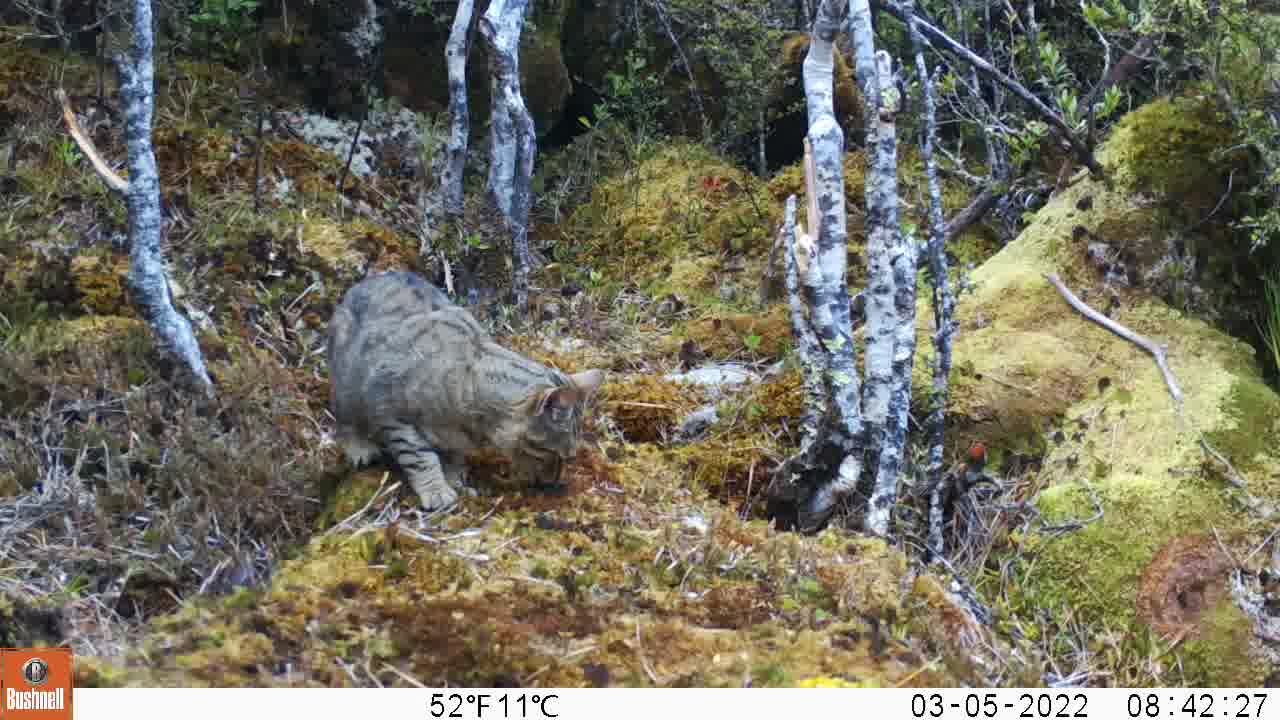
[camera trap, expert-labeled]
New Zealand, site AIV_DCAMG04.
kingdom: Animalia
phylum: Chordata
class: Mammalia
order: Carnivora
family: Felidae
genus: Felis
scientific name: Felis catus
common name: domestic cat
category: cat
Cat (domestic cat) (Felis catus).